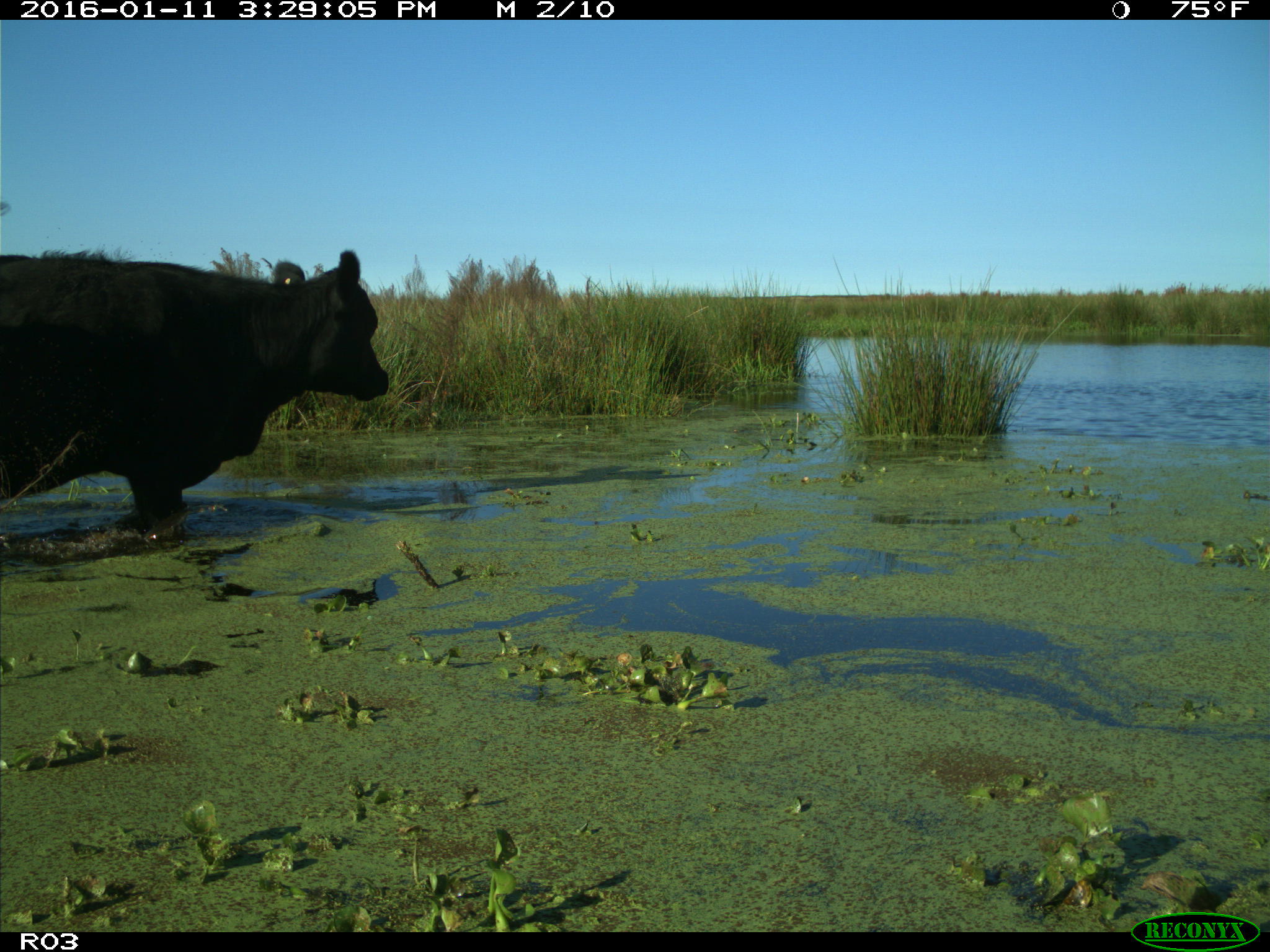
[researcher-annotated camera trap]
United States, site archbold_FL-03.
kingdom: Animalia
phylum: Chordata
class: Mammalia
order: Artiodactyla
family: Bovidae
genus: Bos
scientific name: Bos taurus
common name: domestic cow